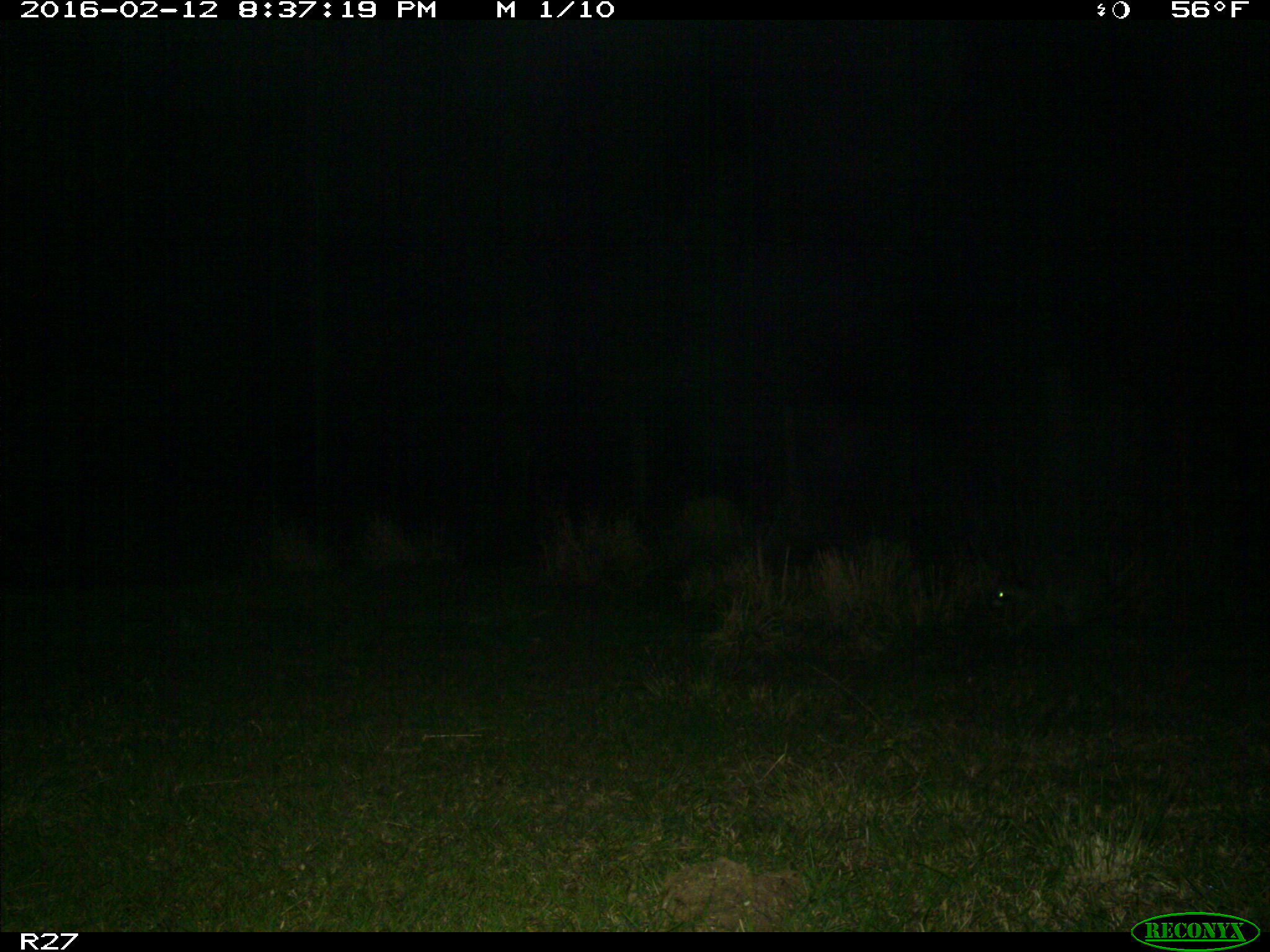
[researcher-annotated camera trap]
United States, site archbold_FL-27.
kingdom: Animalia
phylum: Chordata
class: Mammalia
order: Carnivora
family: Procyonidae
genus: Procyon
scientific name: Procyon lotor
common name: common raccoon